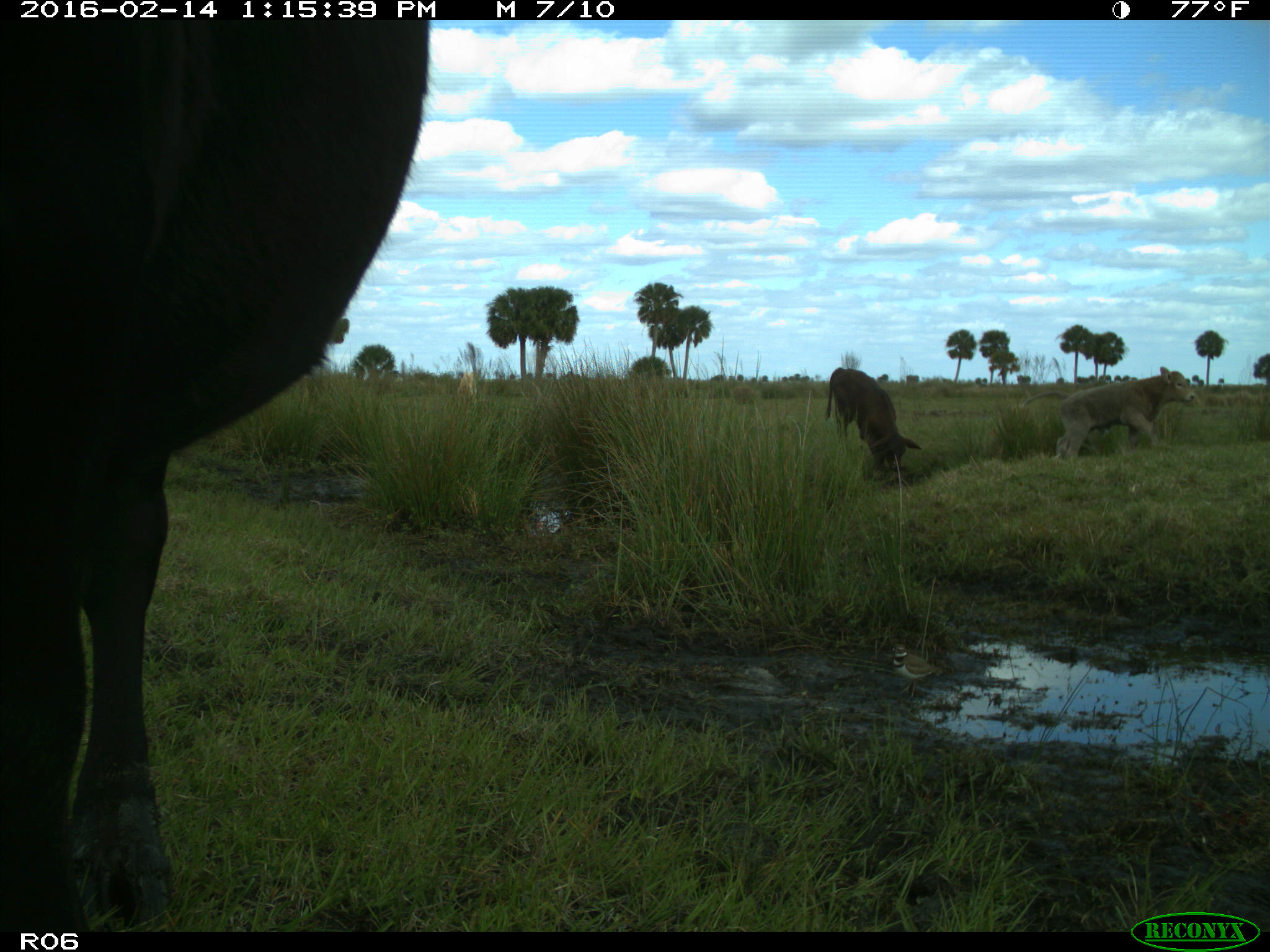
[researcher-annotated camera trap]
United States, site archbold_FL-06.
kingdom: Animalia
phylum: Chordata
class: Mammalia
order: Artiodactyla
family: Bovidae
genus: Bos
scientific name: Bos taurus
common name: domestic cow